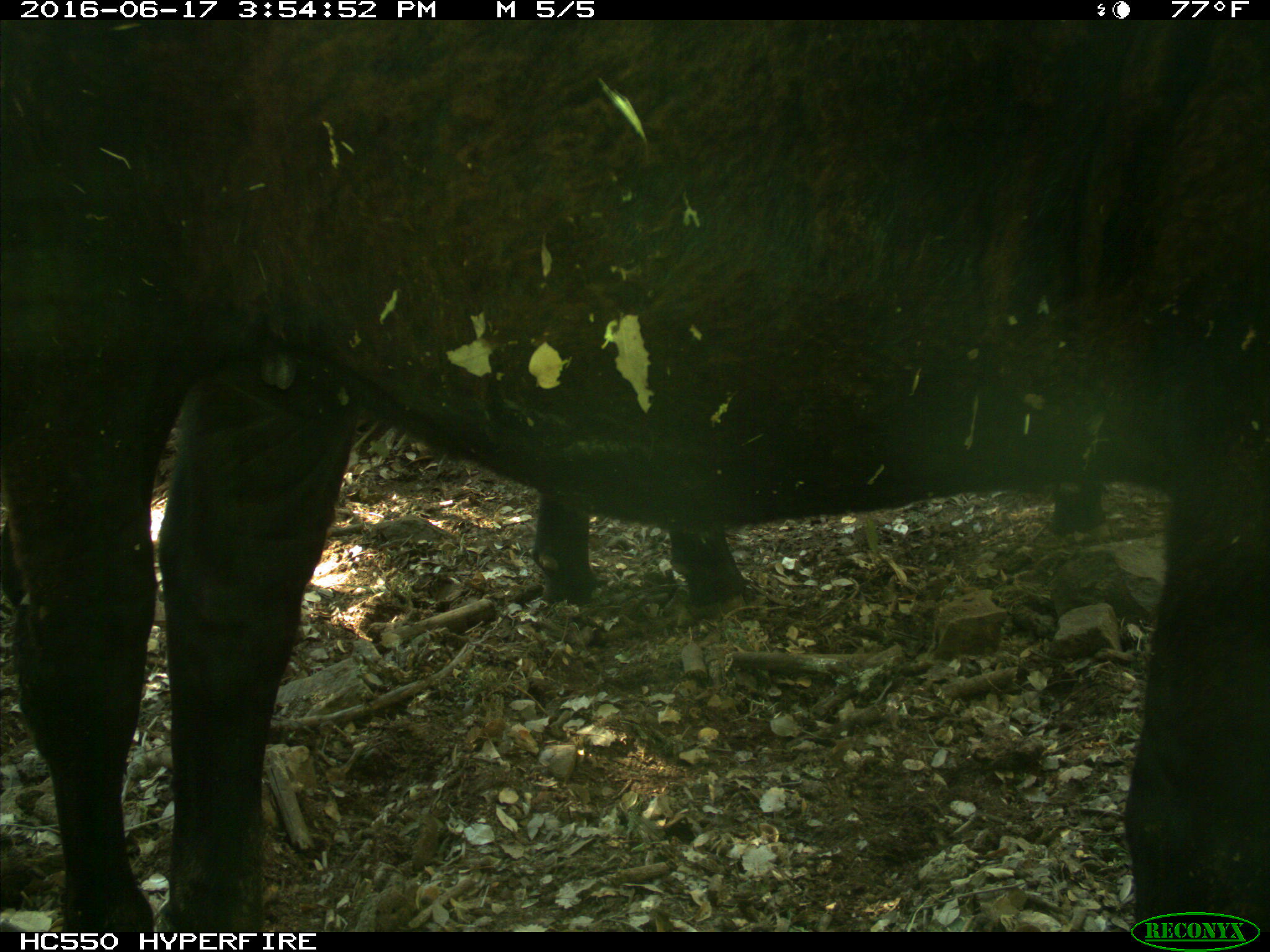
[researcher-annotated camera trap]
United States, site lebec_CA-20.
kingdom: Animalia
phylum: Chordata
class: Mammalia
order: Artiodactyla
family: Bovidae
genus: Bos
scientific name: Bos taurus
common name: domestic cow